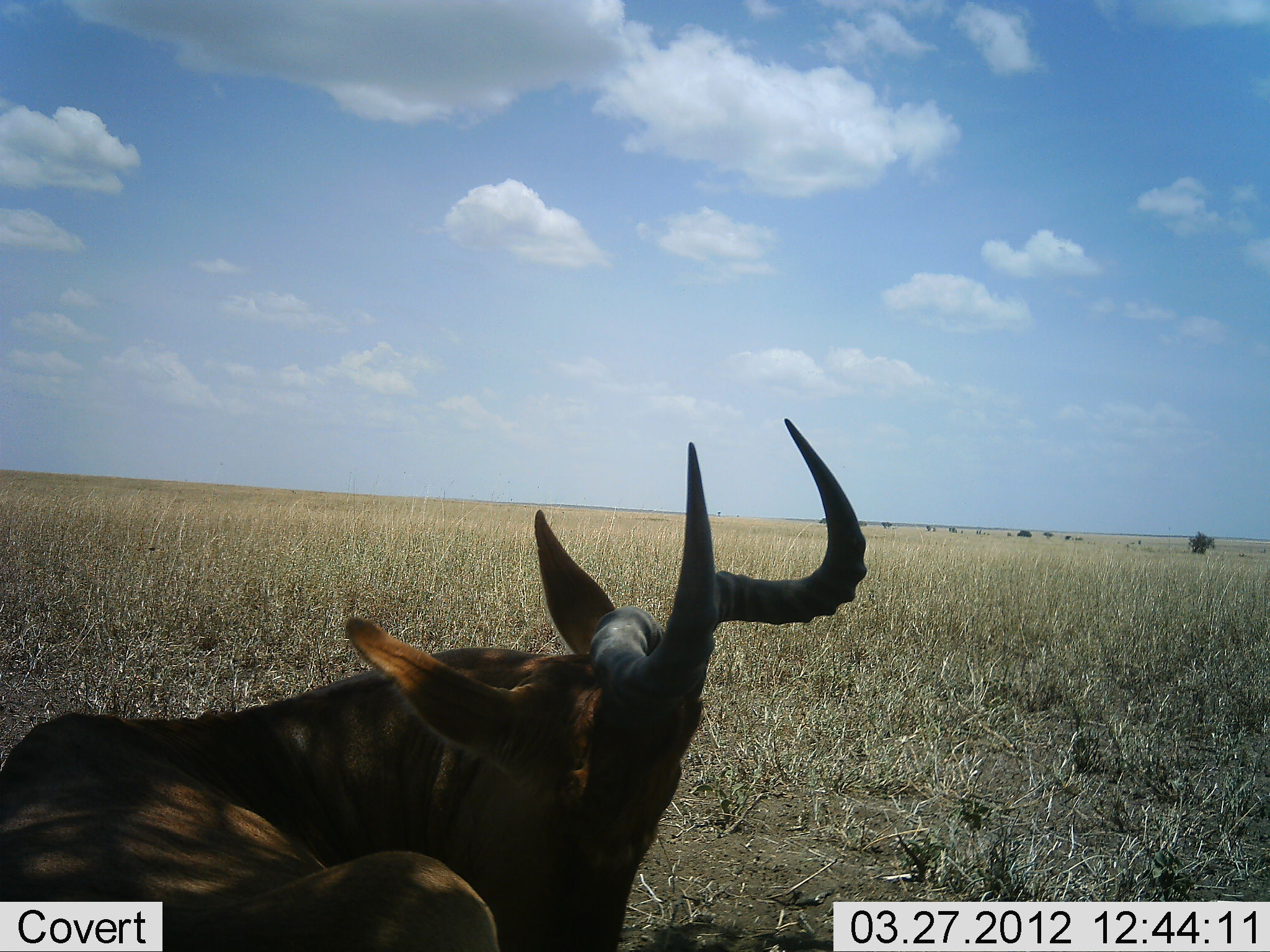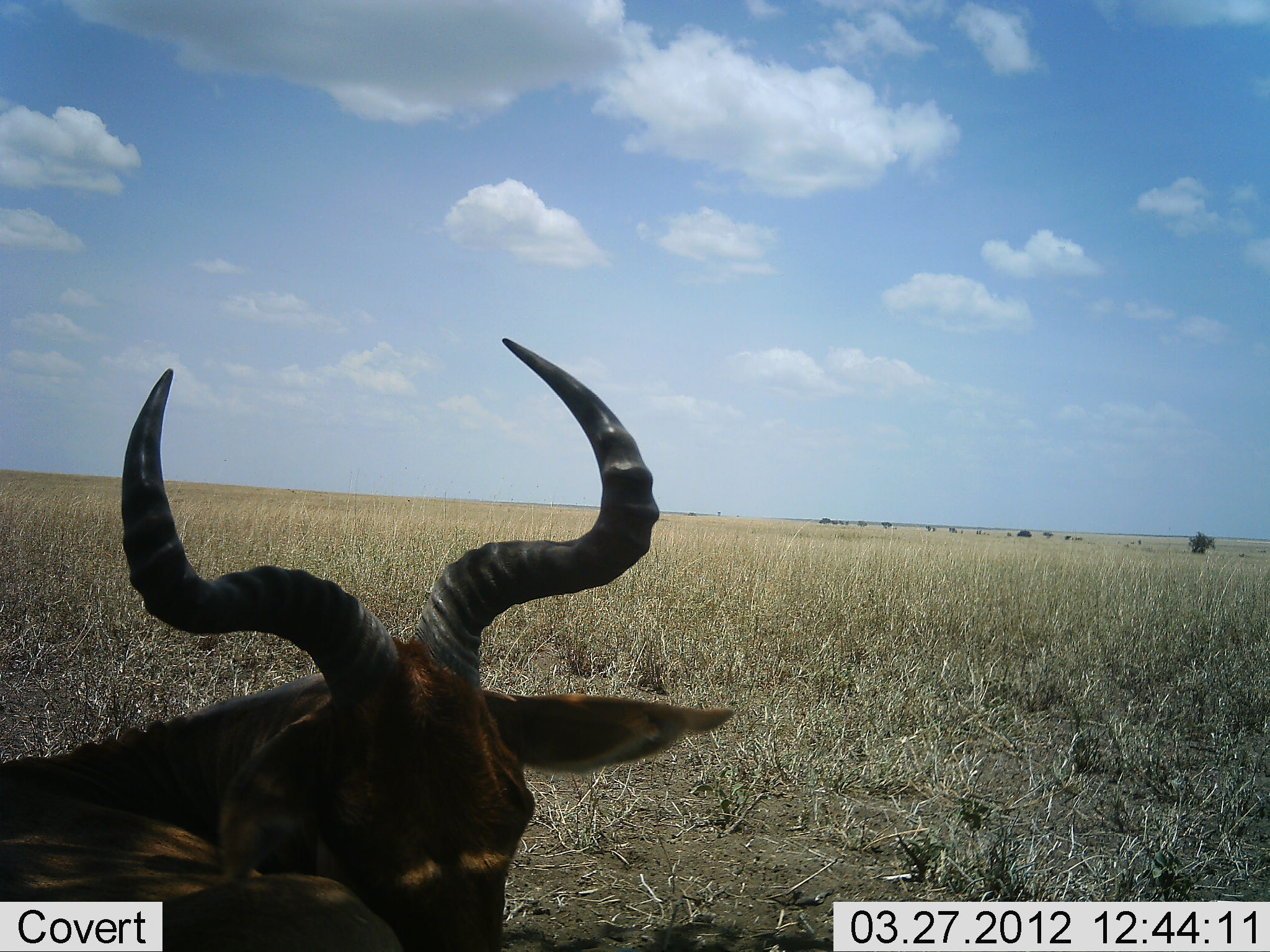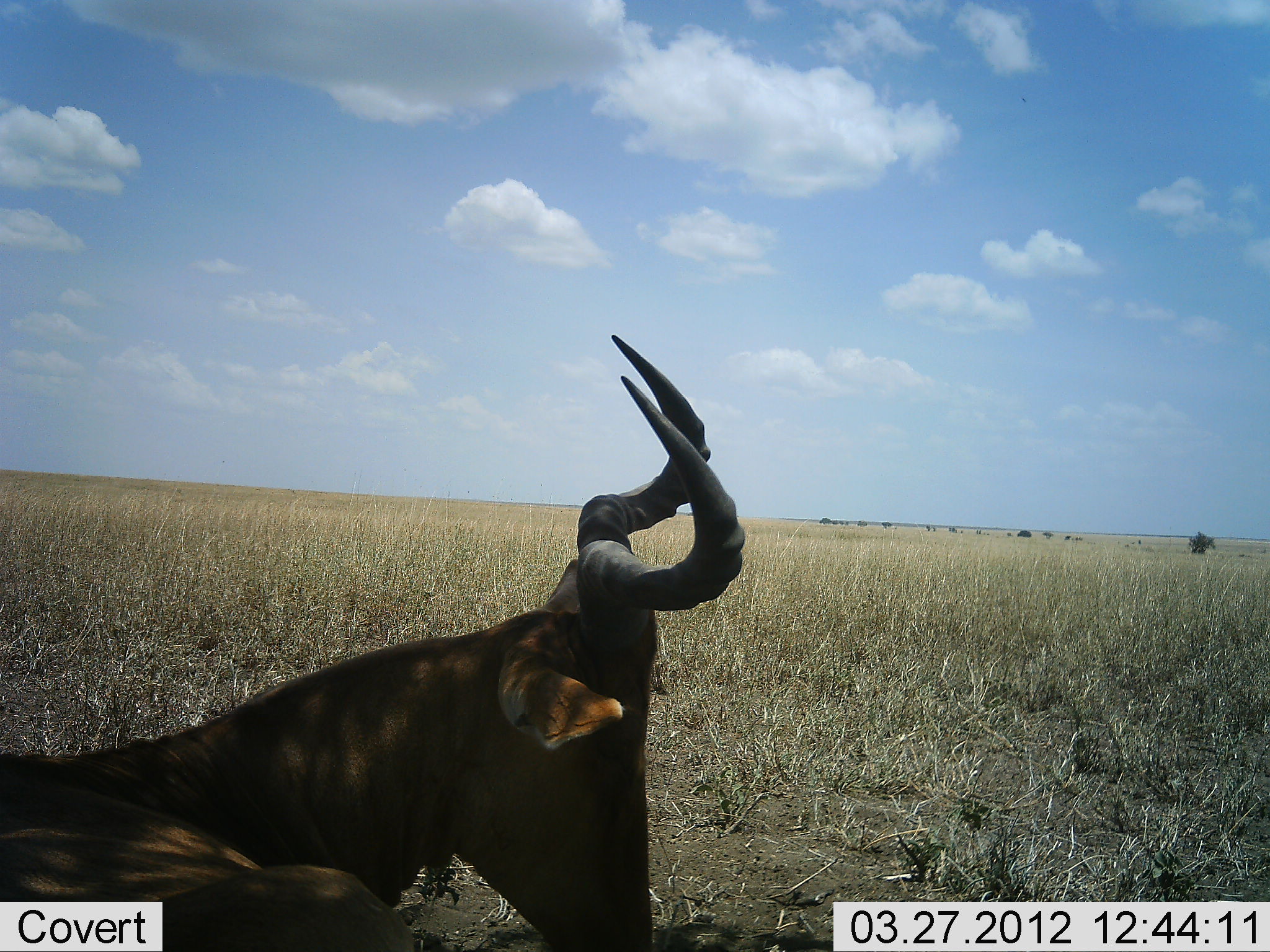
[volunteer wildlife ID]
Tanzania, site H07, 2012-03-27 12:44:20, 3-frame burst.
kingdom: Animalia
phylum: Chordata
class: Mammalia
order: Artiodactyla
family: Bovidae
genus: Alcelaphus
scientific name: Alcelaphus buselaphus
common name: hartebeest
Hartebeest (Alcelaphus buselaphus), count 1. Behavior (volunteer vote fractions): standing 11%, resting 84%, moving 5%, interacting 0%. Young present (vote fraction): 0%. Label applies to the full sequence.